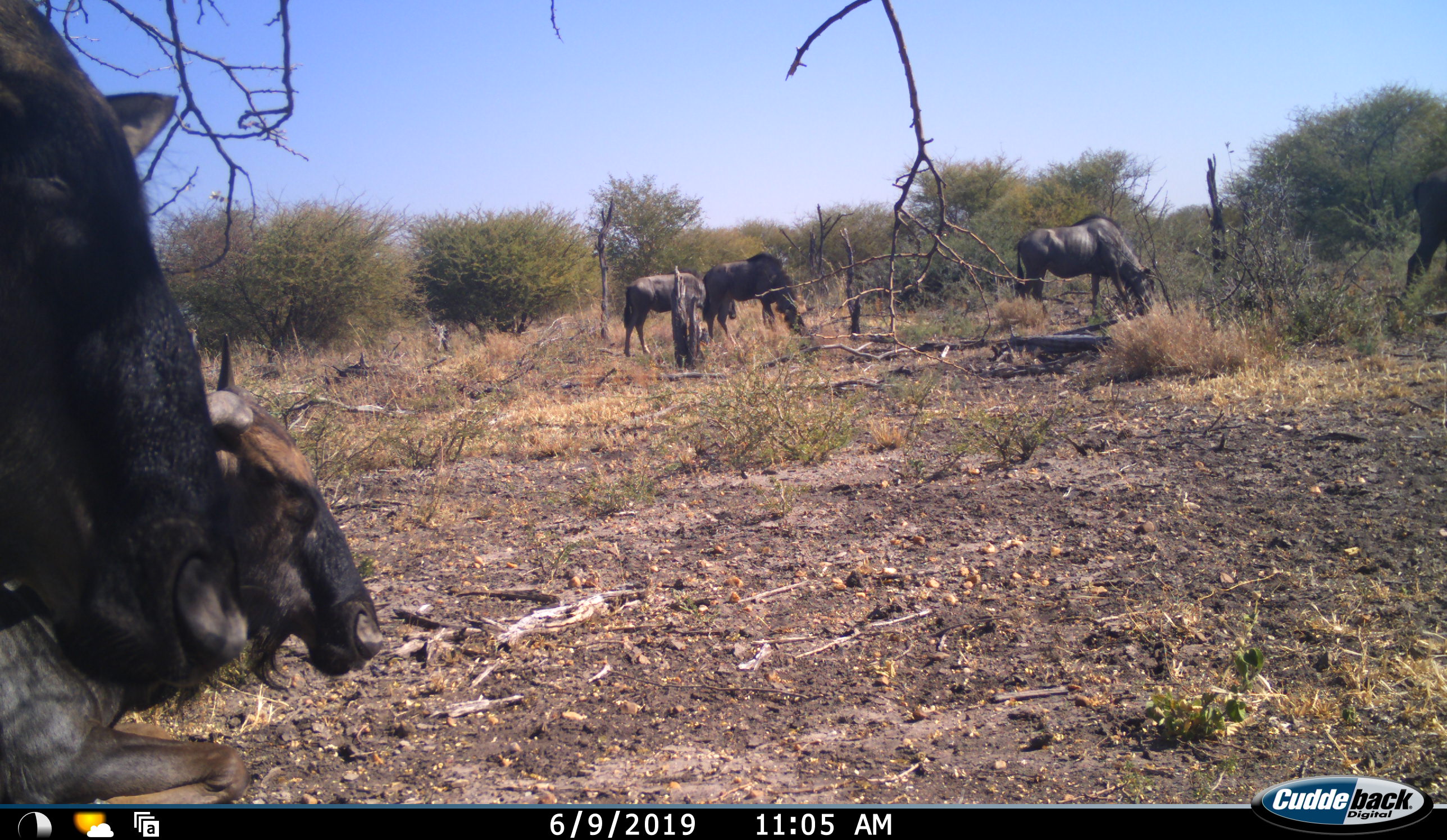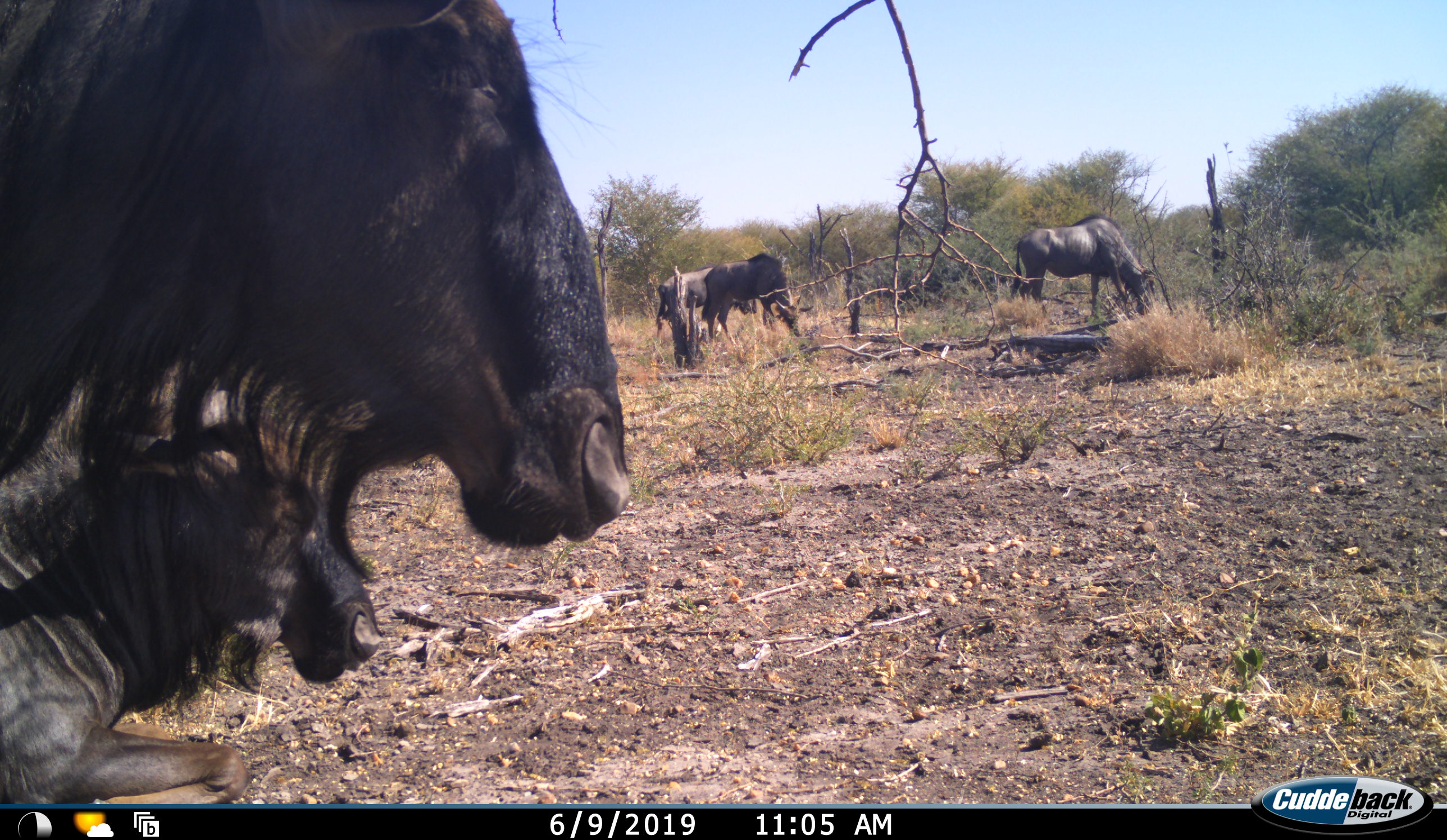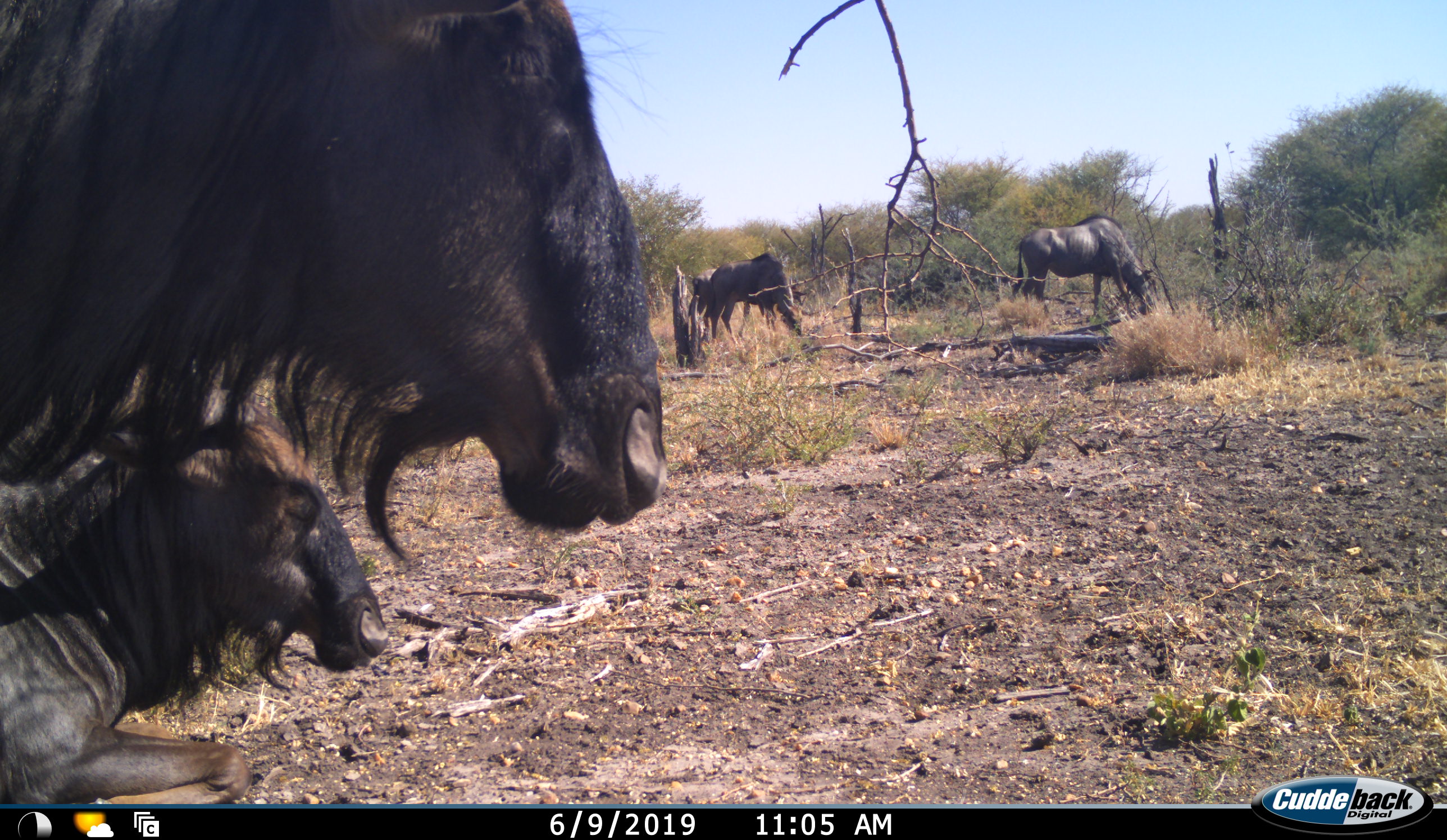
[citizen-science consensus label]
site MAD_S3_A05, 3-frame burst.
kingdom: Animalia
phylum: Chordata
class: Mammalia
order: Artiodactyla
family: Bovidae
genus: Connochaetes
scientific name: Connochaetes taurinus taurinus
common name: blue wildebeest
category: wildebeestblue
Wildebeestblue (blue wildebeest) (Connochaetes taurinus taurinus), count 5. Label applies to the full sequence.